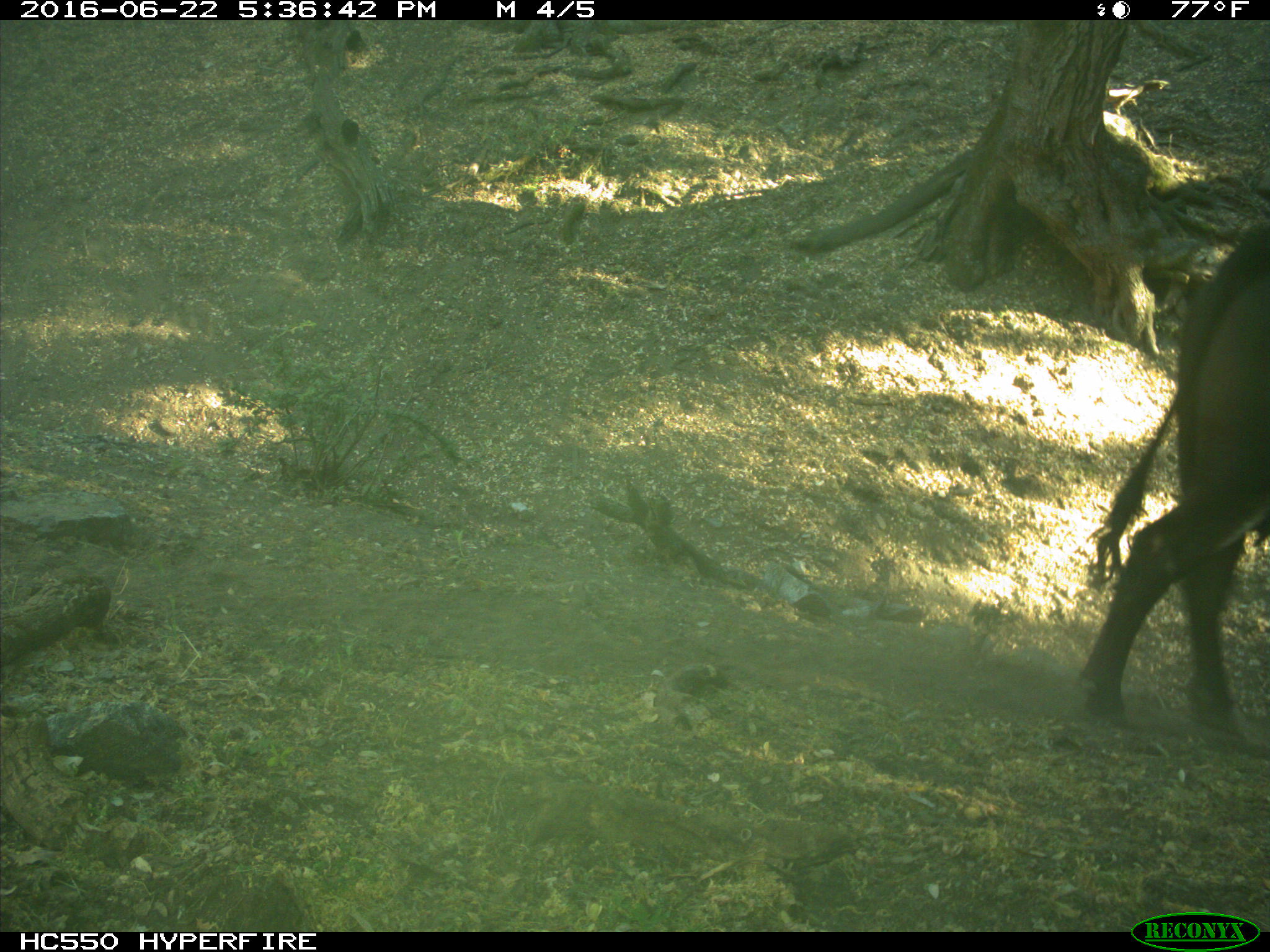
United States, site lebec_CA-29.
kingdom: Animalia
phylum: Chordata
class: Mammalia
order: Artiodactyla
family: Bovidae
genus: Bos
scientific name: Bos taurus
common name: domestic cow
Bos taurus (domestic cow).